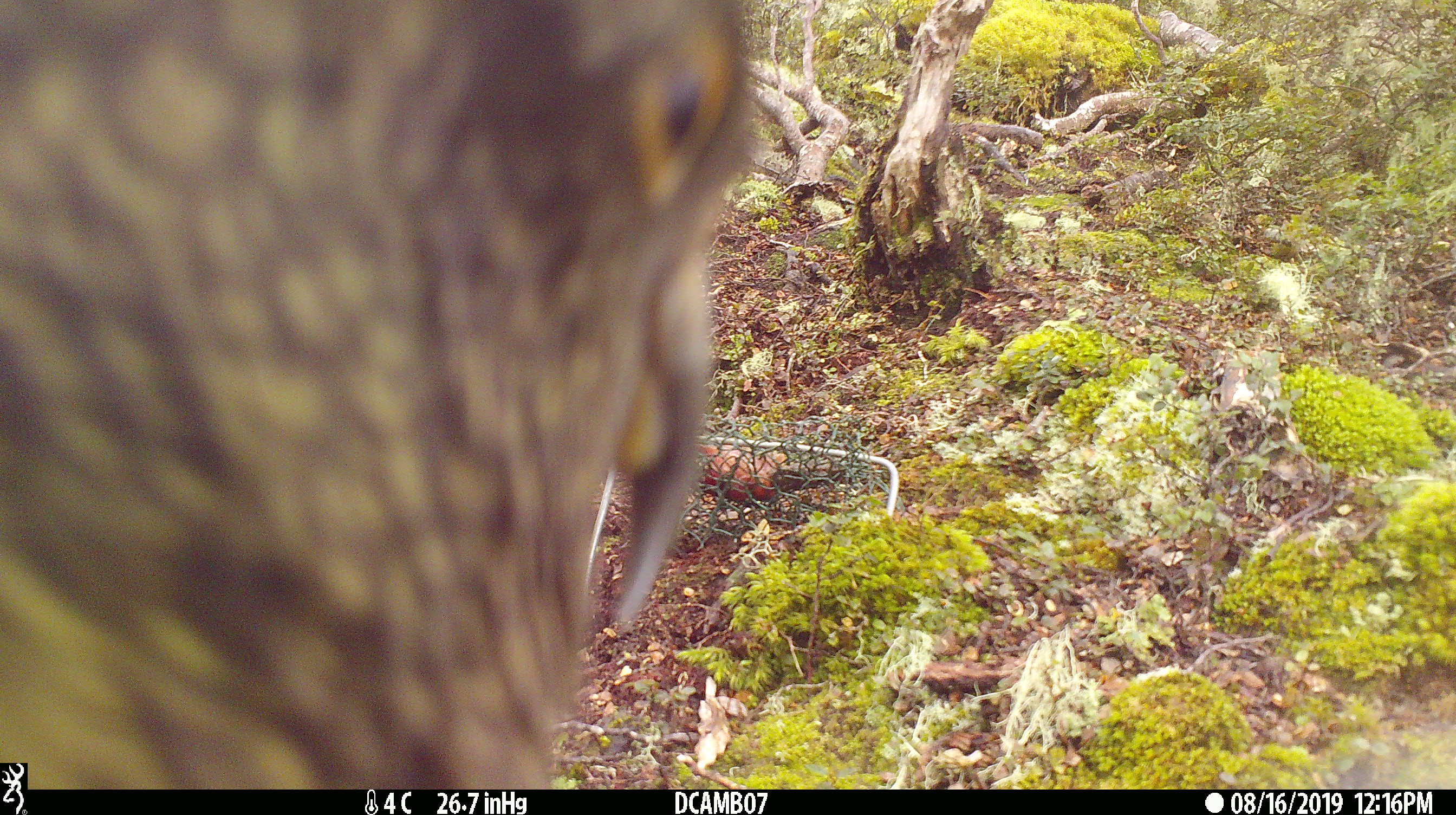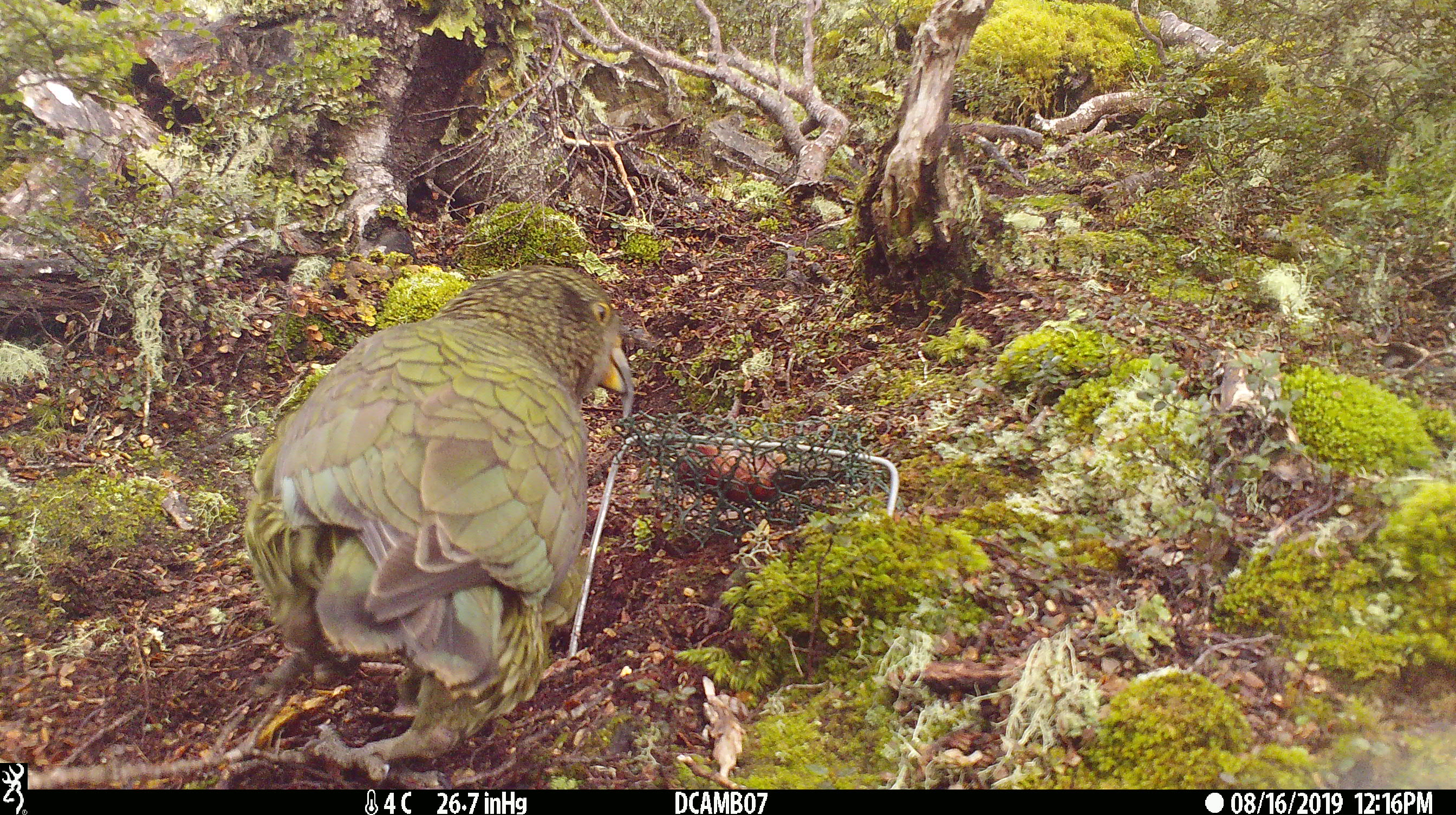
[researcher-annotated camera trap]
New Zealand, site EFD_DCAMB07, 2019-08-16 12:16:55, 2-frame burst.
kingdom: Animalia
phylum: Chordata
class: Aves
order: Psittaciformes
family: Strigopidae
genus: Nestor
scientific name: Nestor notabilis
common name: kea